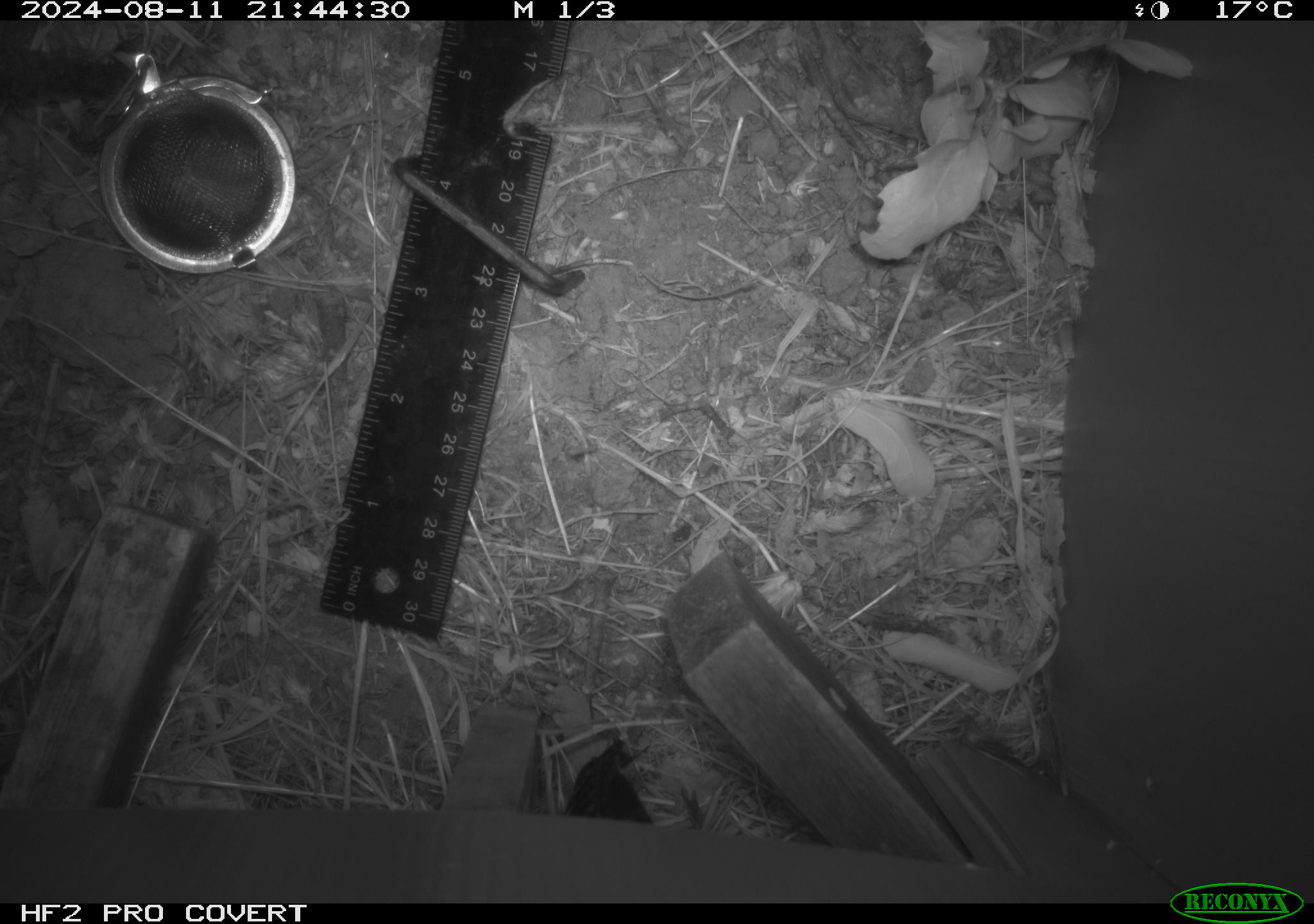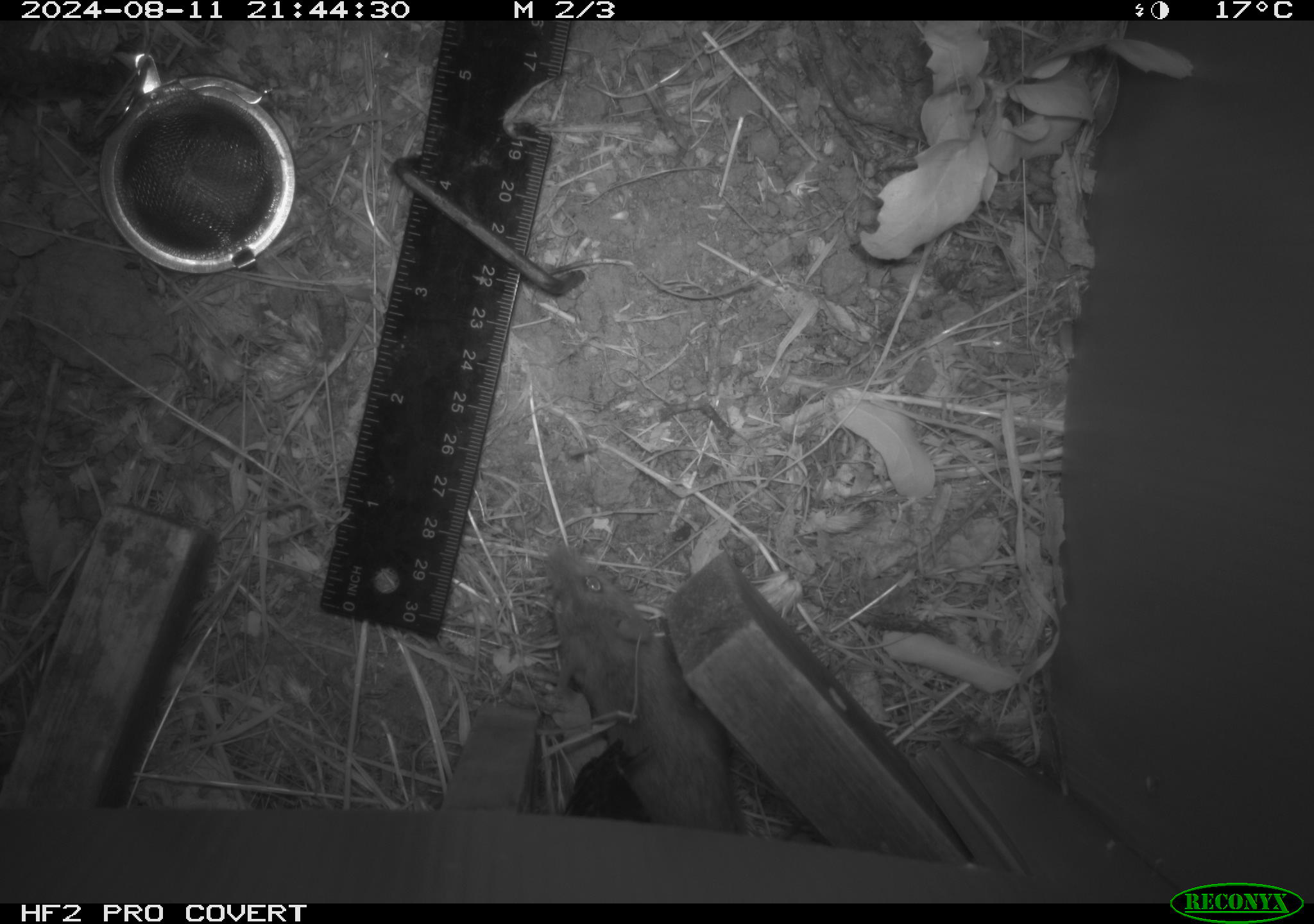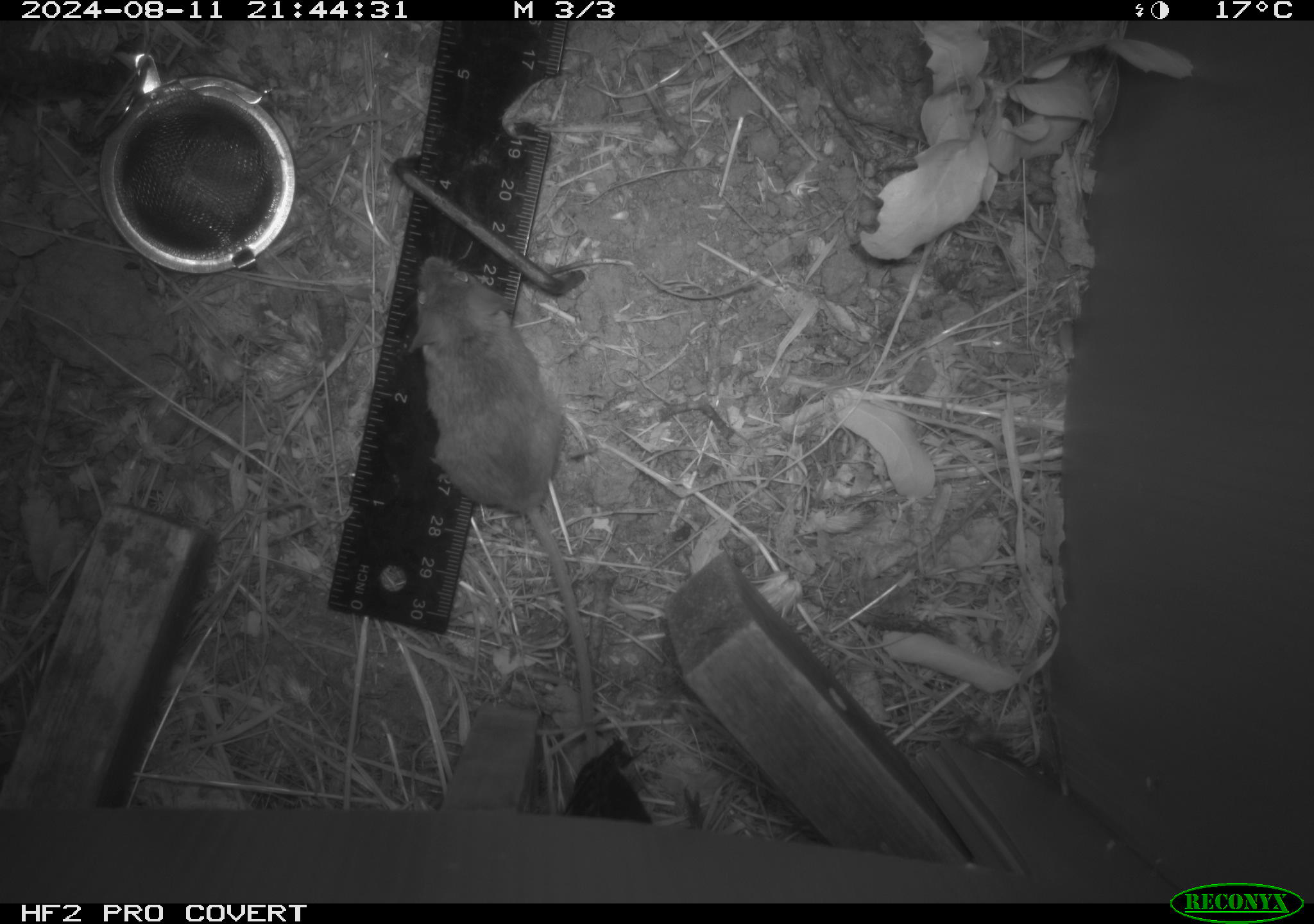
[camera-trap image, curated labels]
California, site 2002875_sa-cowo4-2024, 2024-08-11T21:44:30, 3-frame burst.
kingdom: Animalia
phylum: Chordata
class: Mammalia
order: Rodentia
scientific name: Rodentia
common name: rodent